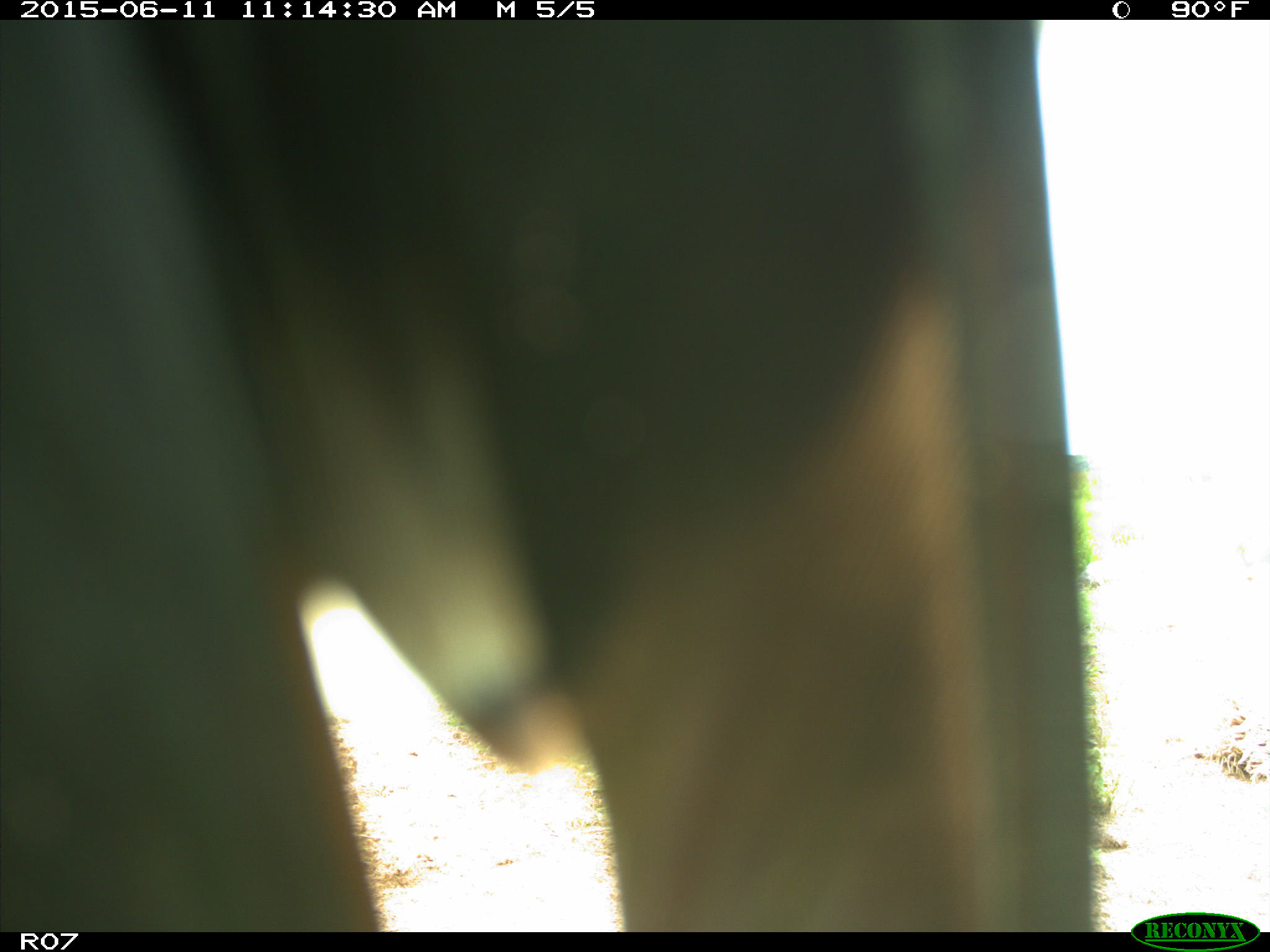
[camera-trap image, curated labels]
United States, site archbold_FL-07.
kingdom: Animalia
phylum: Chordata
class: Mammalia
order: Artiodactyla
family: Bovidae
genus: Bos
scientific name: Bos taurus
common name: domestic cow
Bos taurus (domestic cow).